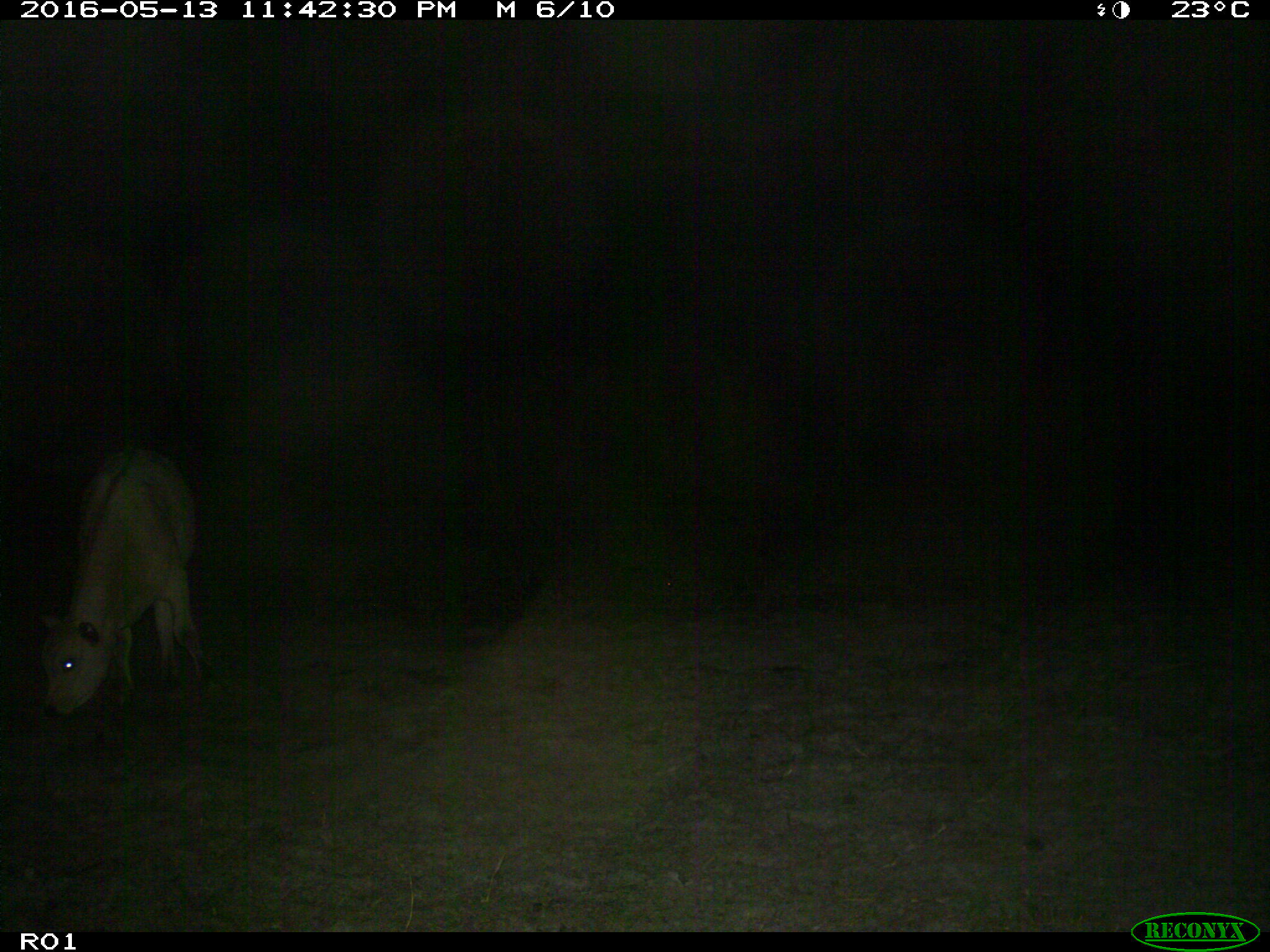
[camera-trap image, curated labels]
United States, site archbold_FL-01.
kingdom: Animalia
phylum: Chordata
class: Mammalia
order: Artiodactyla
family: Bovidae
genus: Bos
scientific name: Bos taurus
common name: domestic cow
Bos taurus (domestic cow).